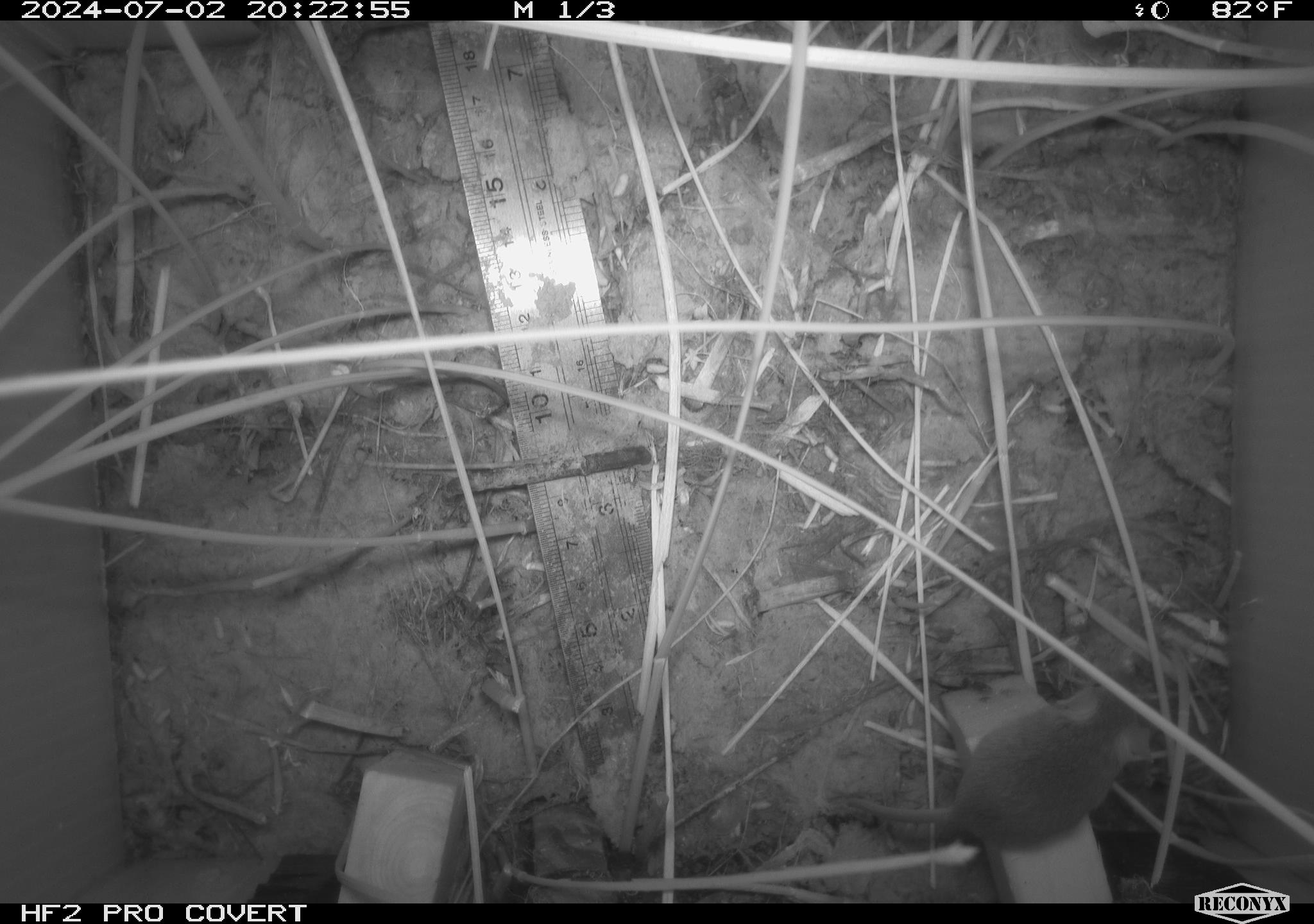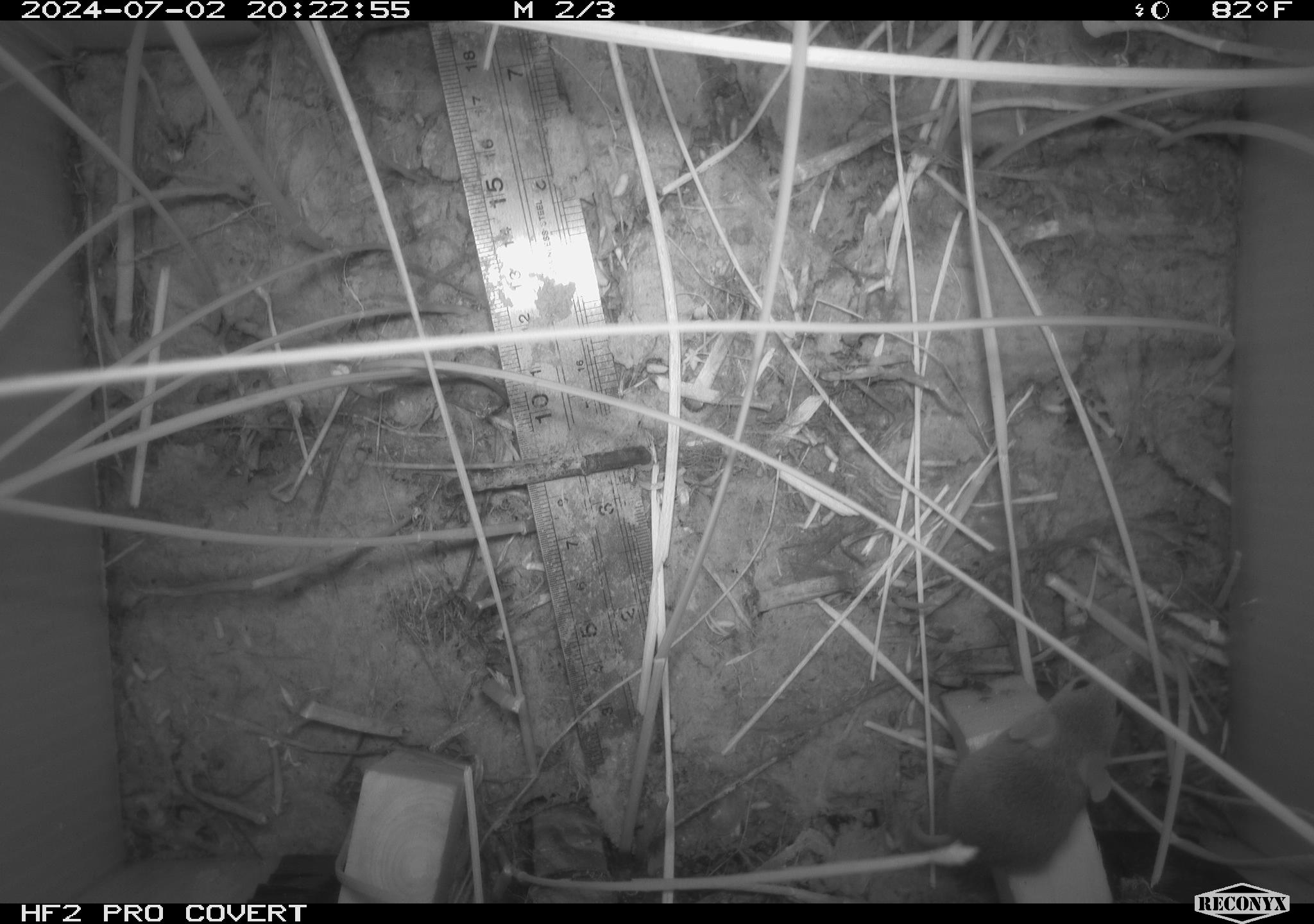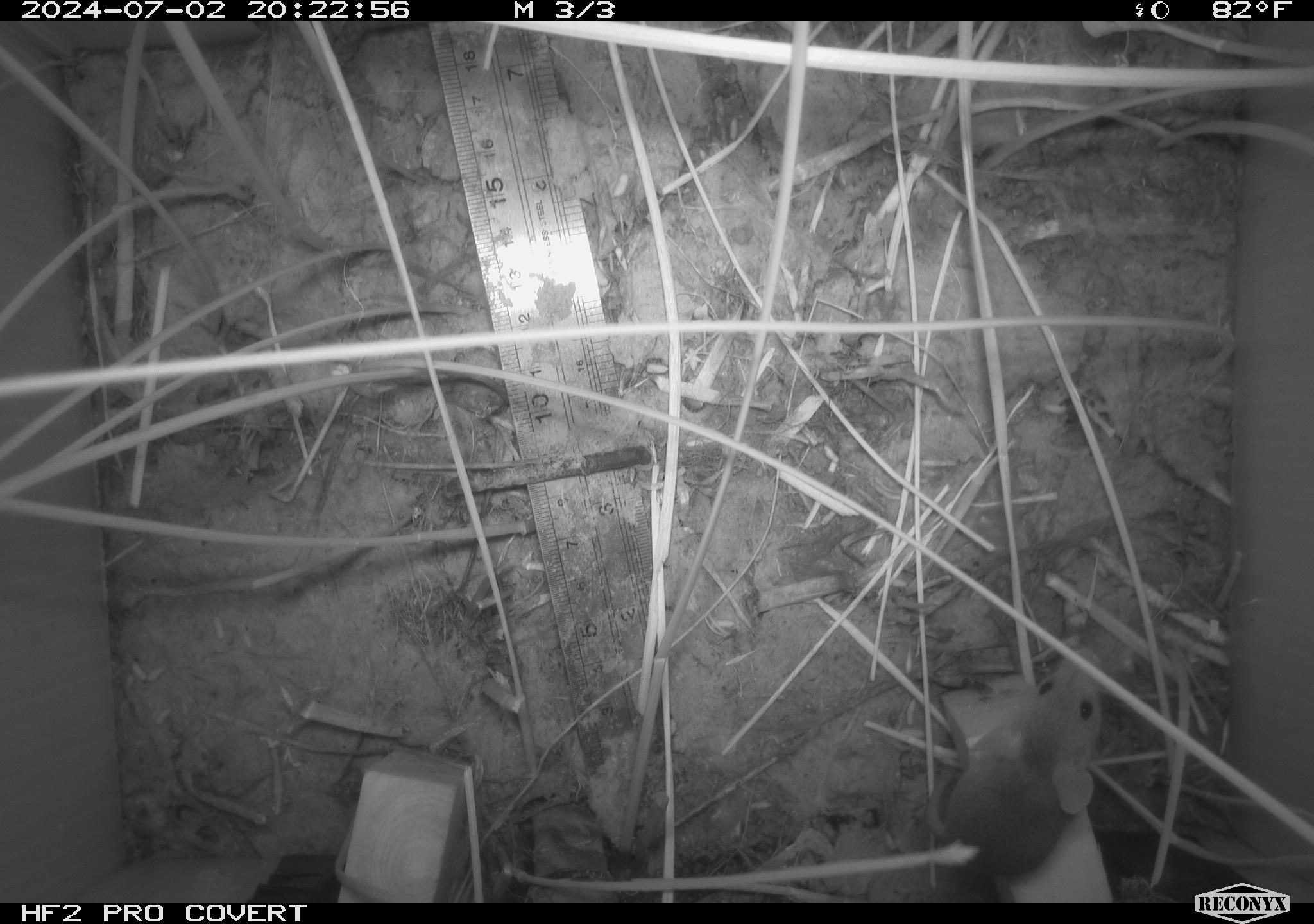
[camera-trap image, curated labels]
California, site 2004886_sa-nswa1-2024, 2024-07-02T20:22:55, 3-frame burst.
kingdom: Animalia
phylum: Chordata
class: Mammalia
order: Rodentia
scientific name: Rodentia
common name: rodent